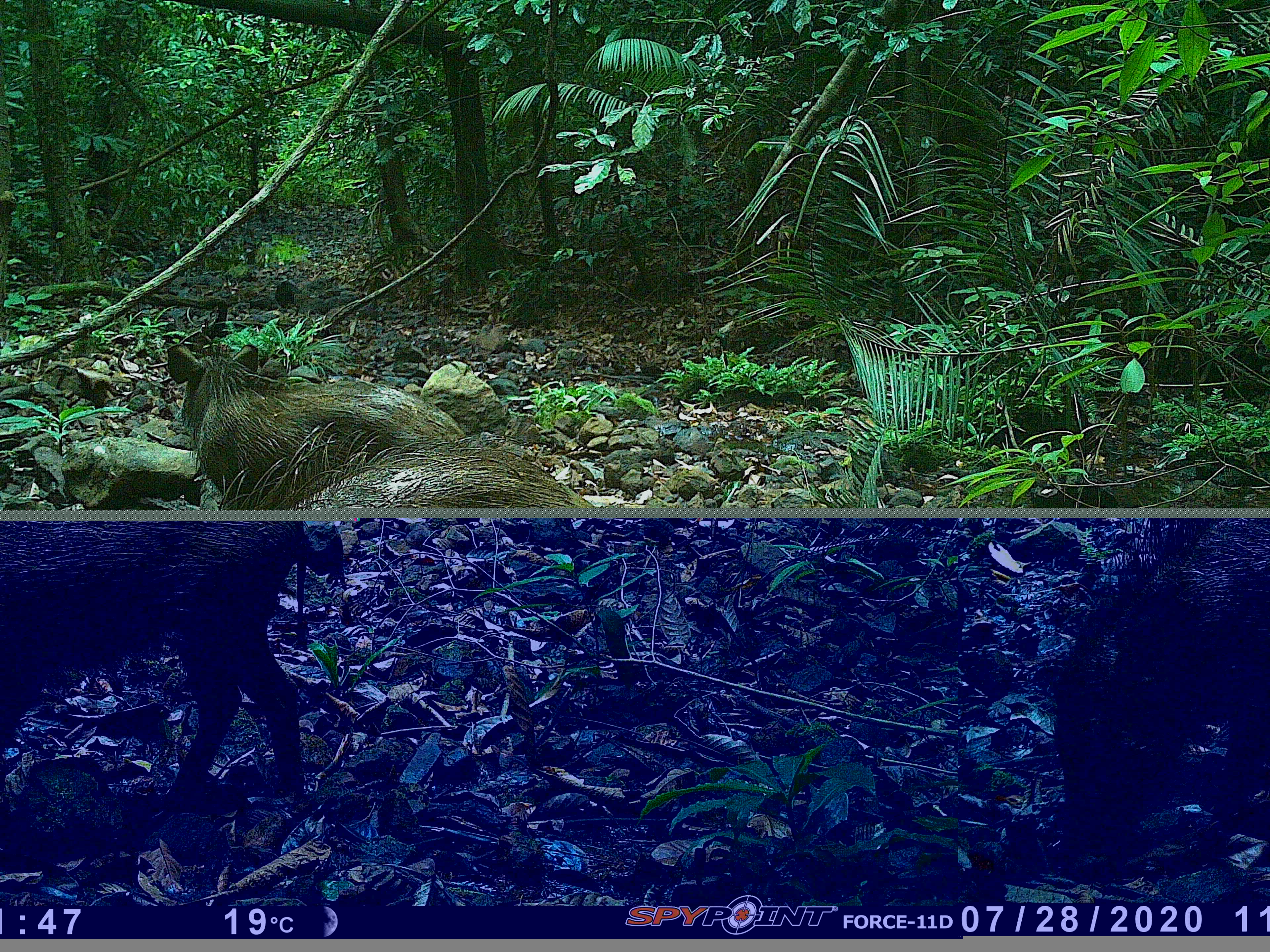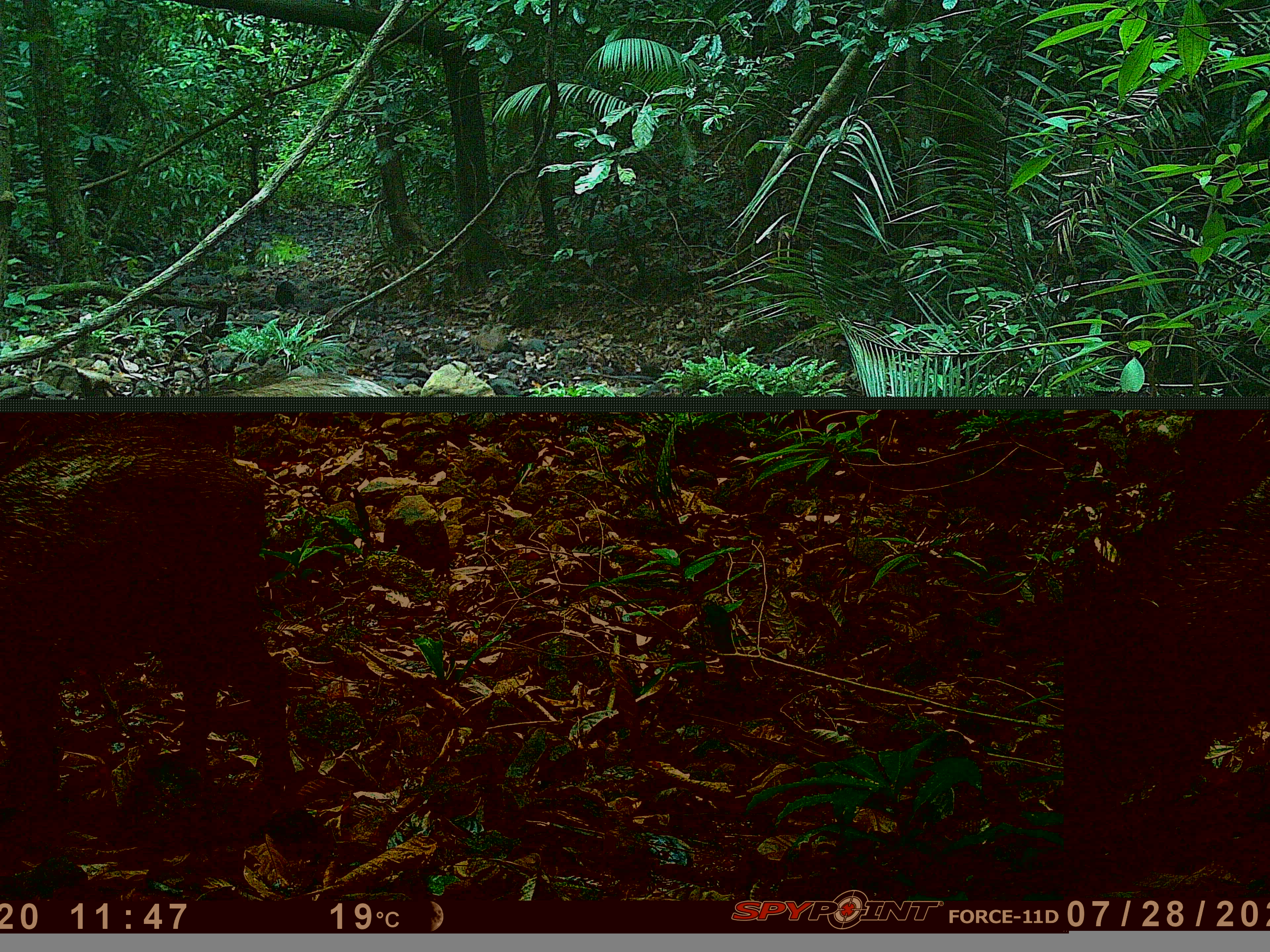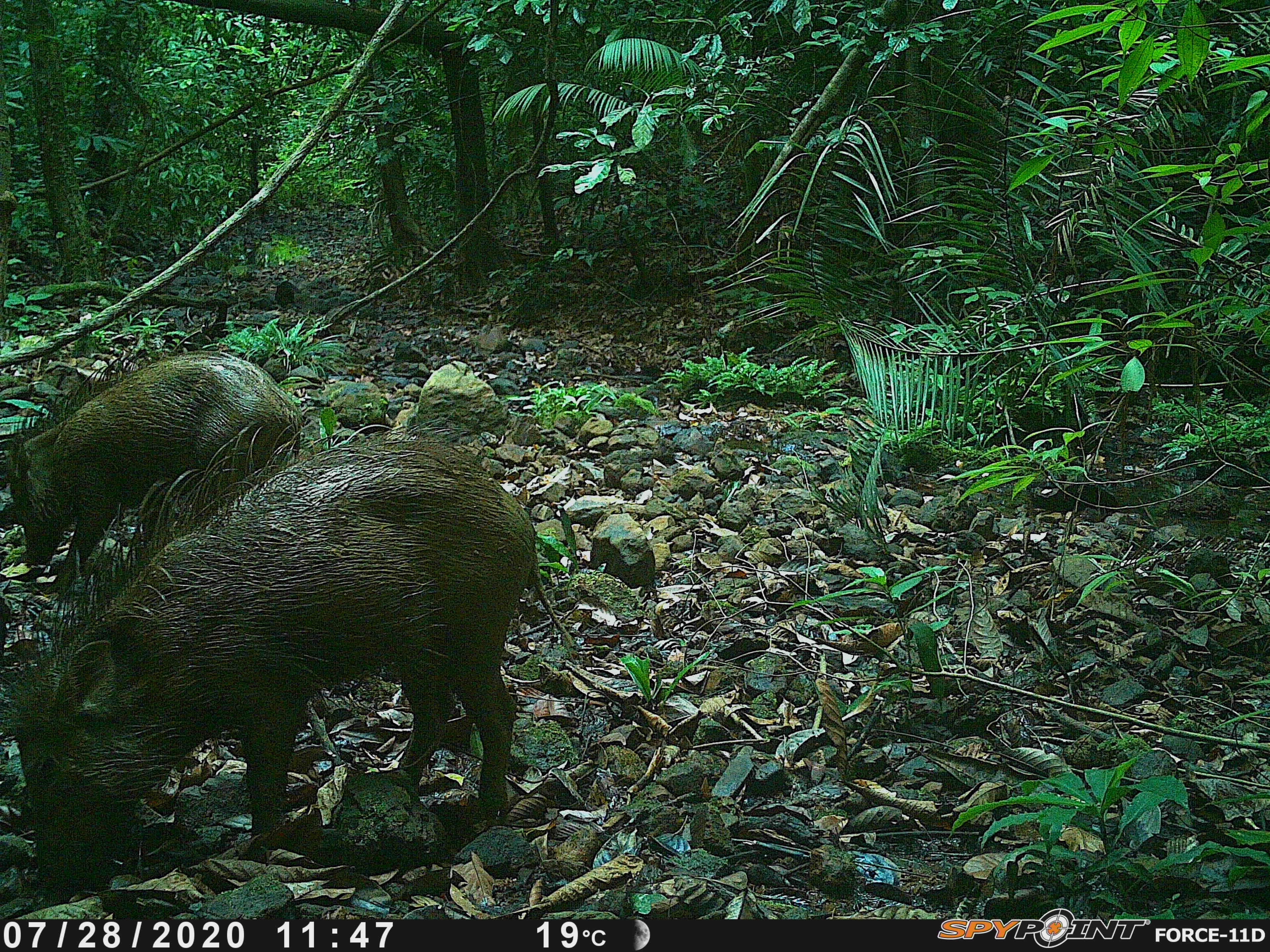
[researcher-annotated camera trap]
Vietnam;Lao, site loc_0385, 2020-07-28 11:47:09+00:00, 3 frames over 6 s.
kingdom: Animalia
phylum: Chordata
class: Mammalia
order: Artiodactyla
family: Suidae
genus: Sus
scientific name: Sus scrofa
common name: eurasian wild pig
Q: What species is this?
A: Eurasian wild pig (Sus scrofa).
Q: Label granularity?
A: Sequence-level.